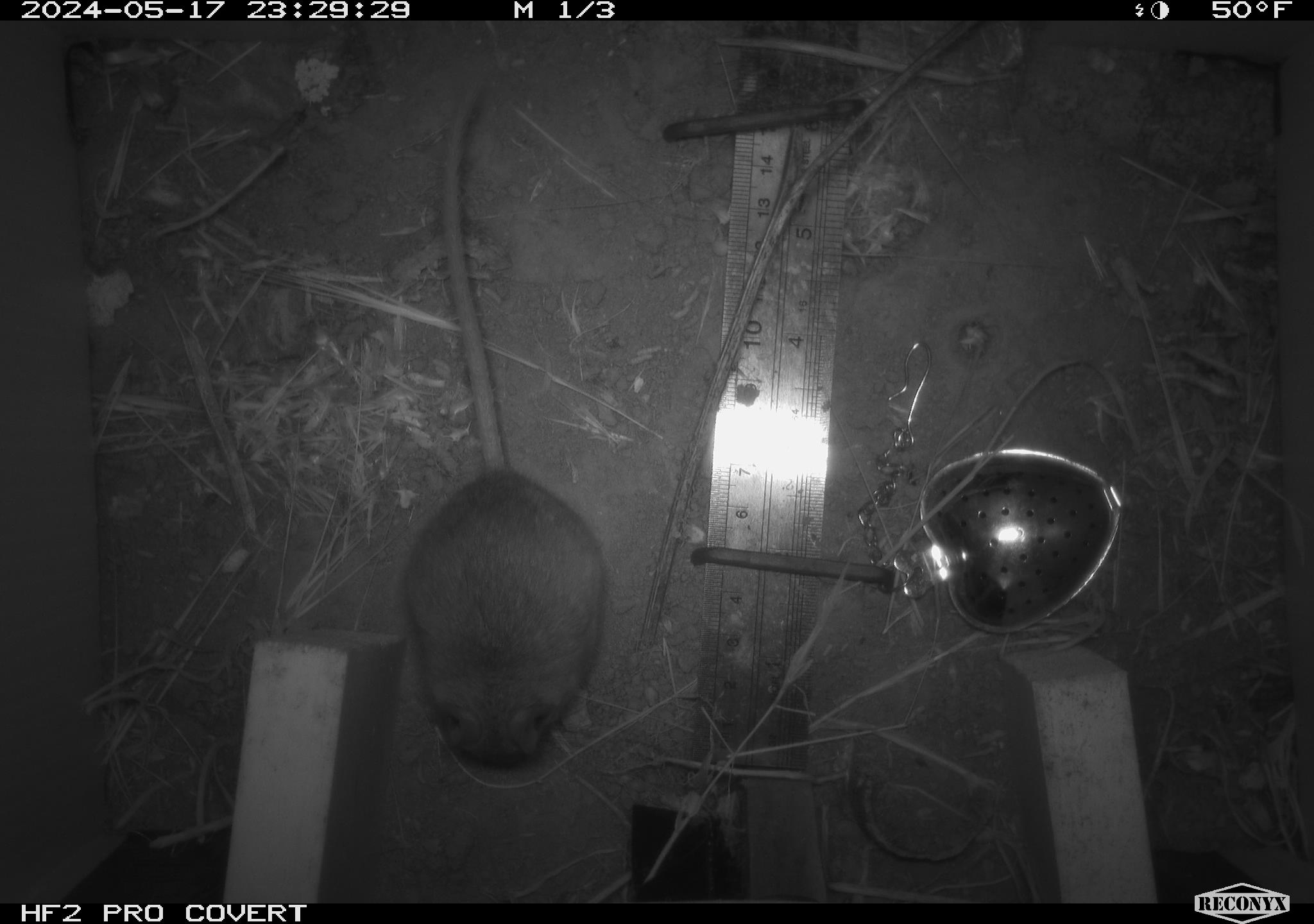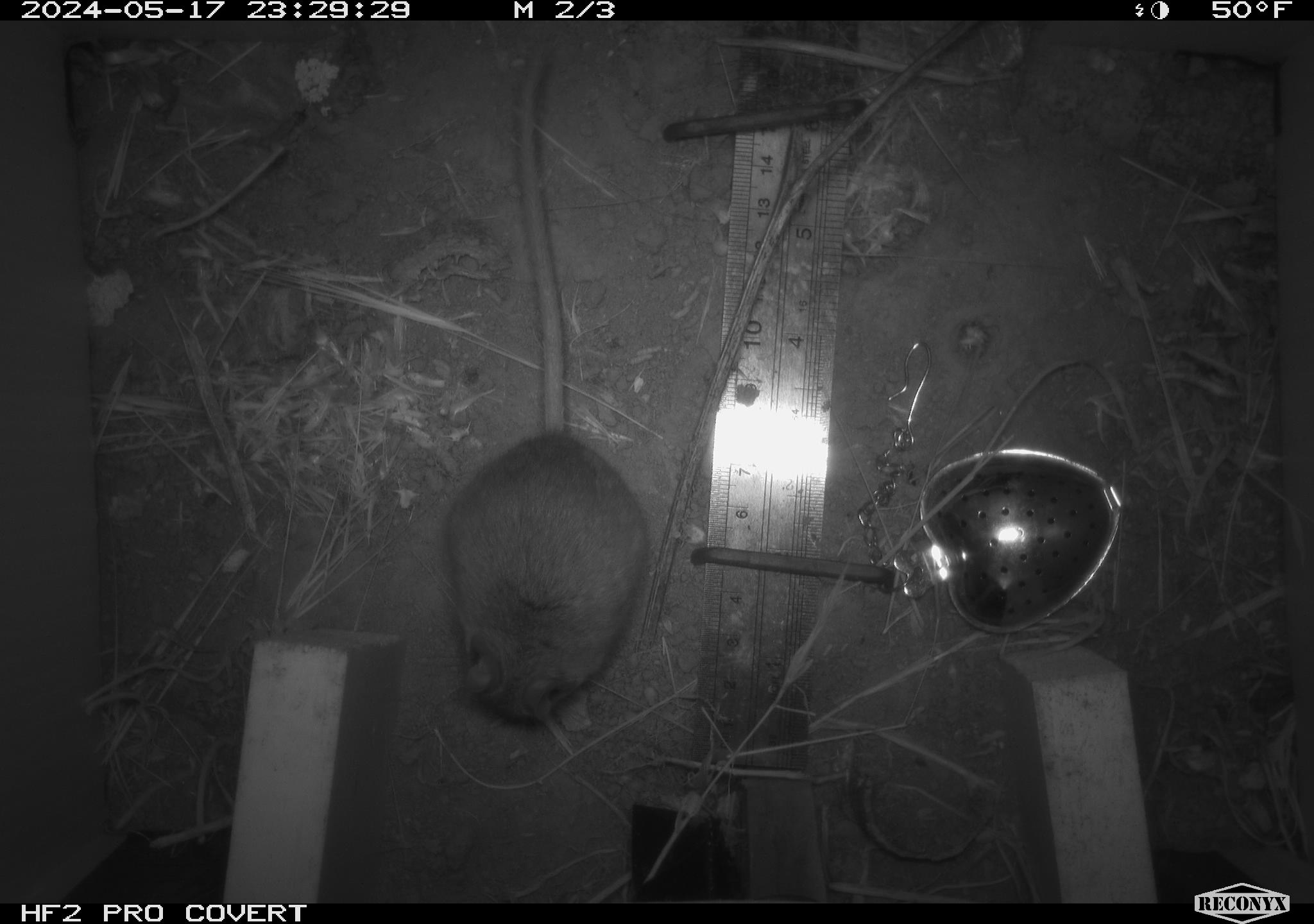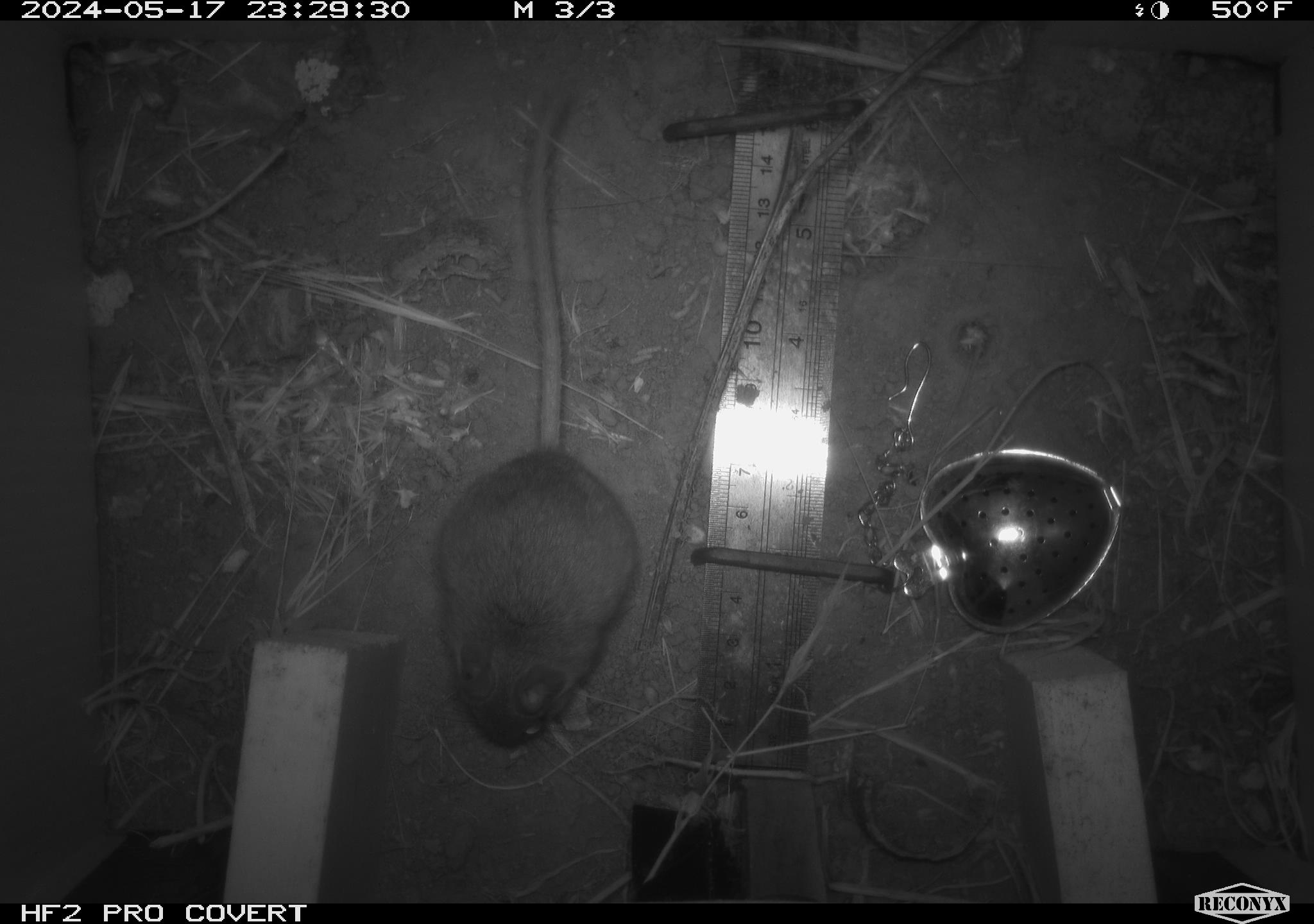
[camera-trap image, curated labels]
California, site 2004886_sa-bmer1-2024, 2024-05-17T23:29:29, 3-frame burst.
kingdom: Animalia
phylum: Chordata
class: Mammalia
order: Rodentia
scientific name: Rodentia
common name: mouse species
Mouse species (Rodentia).